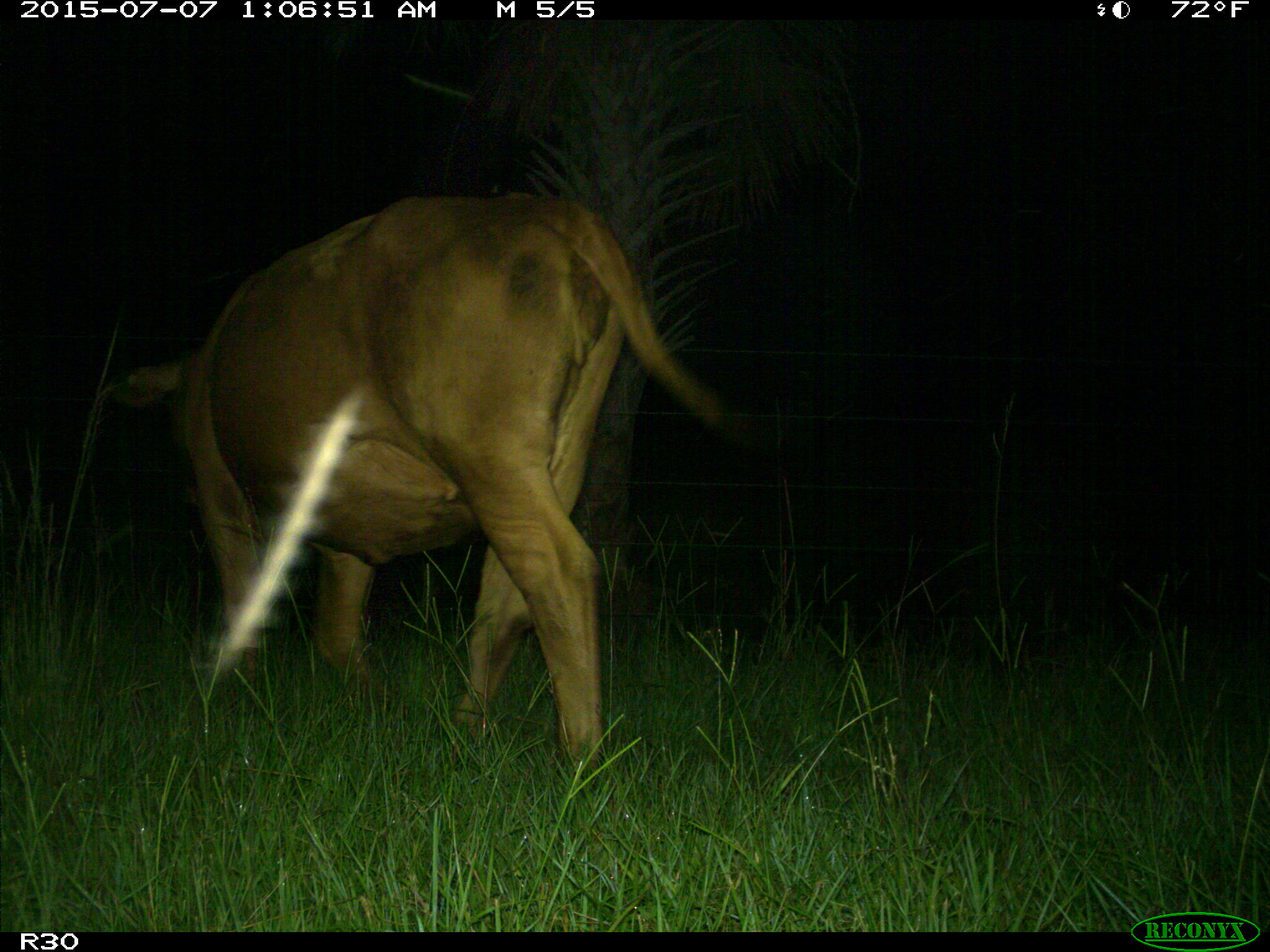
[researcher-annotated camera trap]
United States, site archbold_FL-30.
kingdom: Animalia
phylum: Chordata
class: Mammalia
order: Artiodactyla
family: Bovidae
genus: Bos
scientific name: Bos taurus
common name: domestic cow